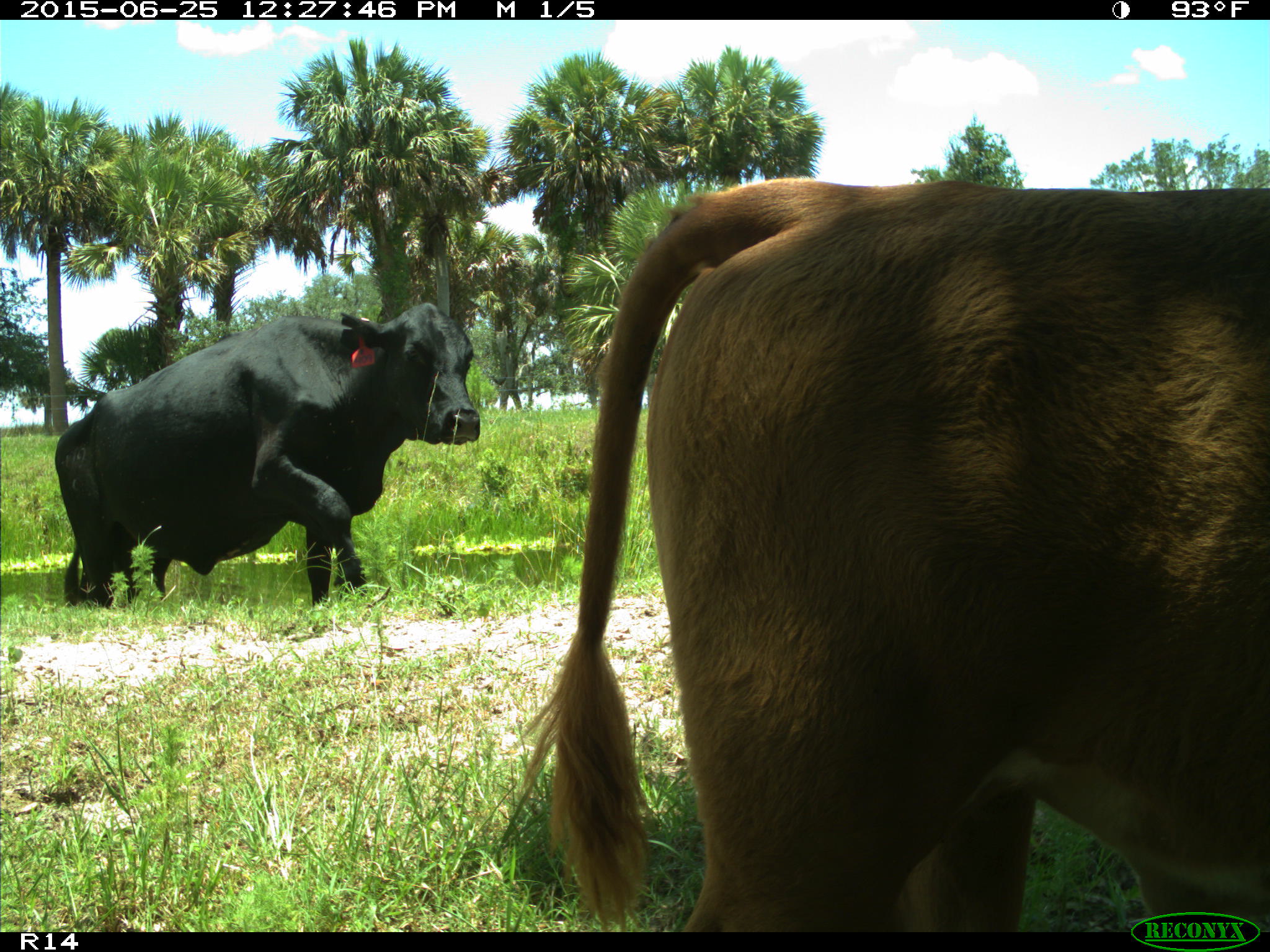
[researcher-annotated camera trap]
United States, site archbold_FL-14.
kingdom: Animalia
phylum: Chordata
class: Mammalia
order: Artiodactyla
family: Bovidae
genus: Bos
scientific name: Bos taurus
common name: domestic cow